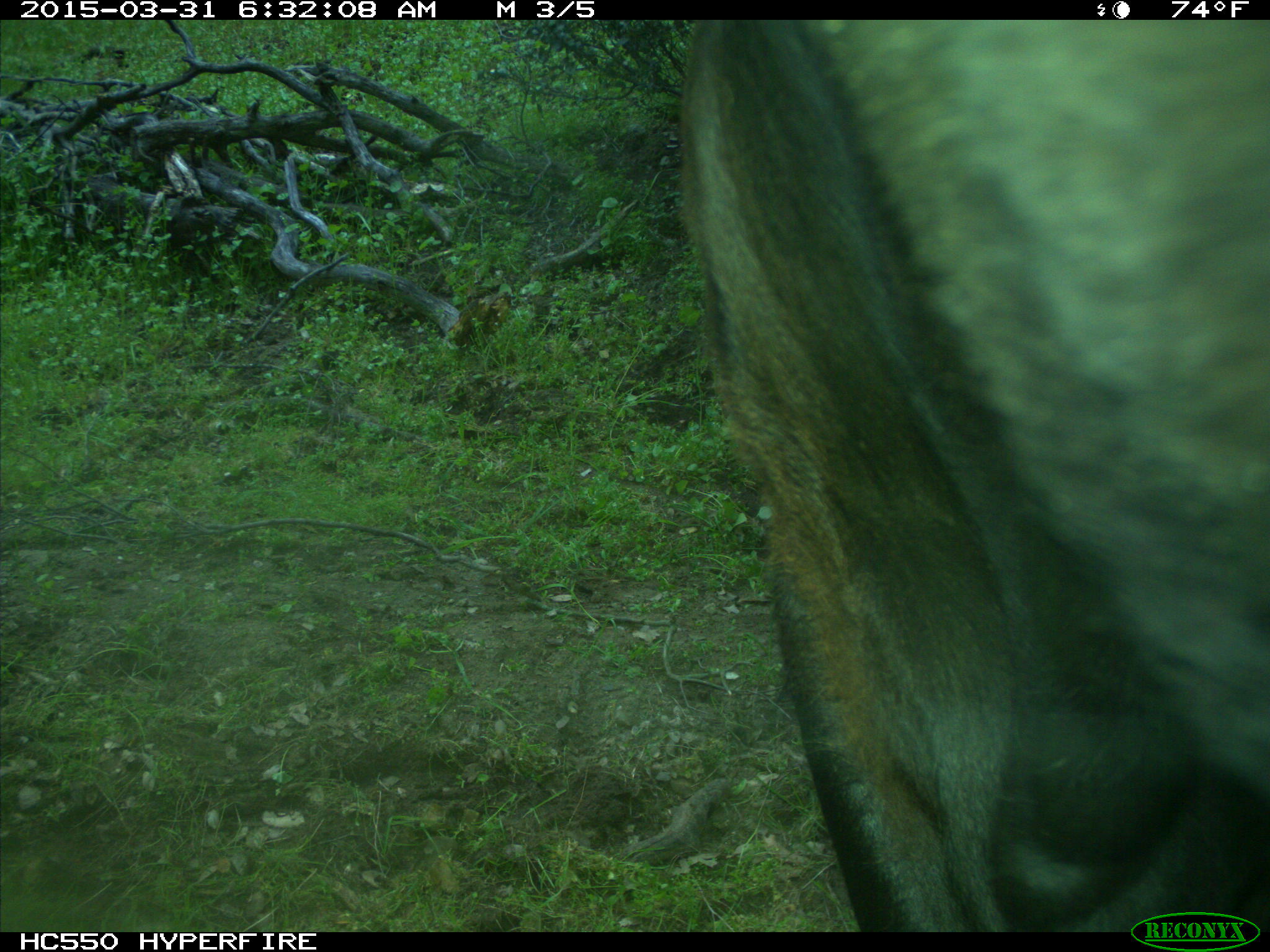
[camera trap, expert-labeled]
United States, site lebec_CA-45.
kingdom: Animalia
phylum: Chordata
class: Mammalia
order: Artiodactyla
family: Bovidae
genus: Bos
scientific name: Bos taurus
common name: domestic cow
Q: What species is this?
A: Bos taurus (domestic cow).